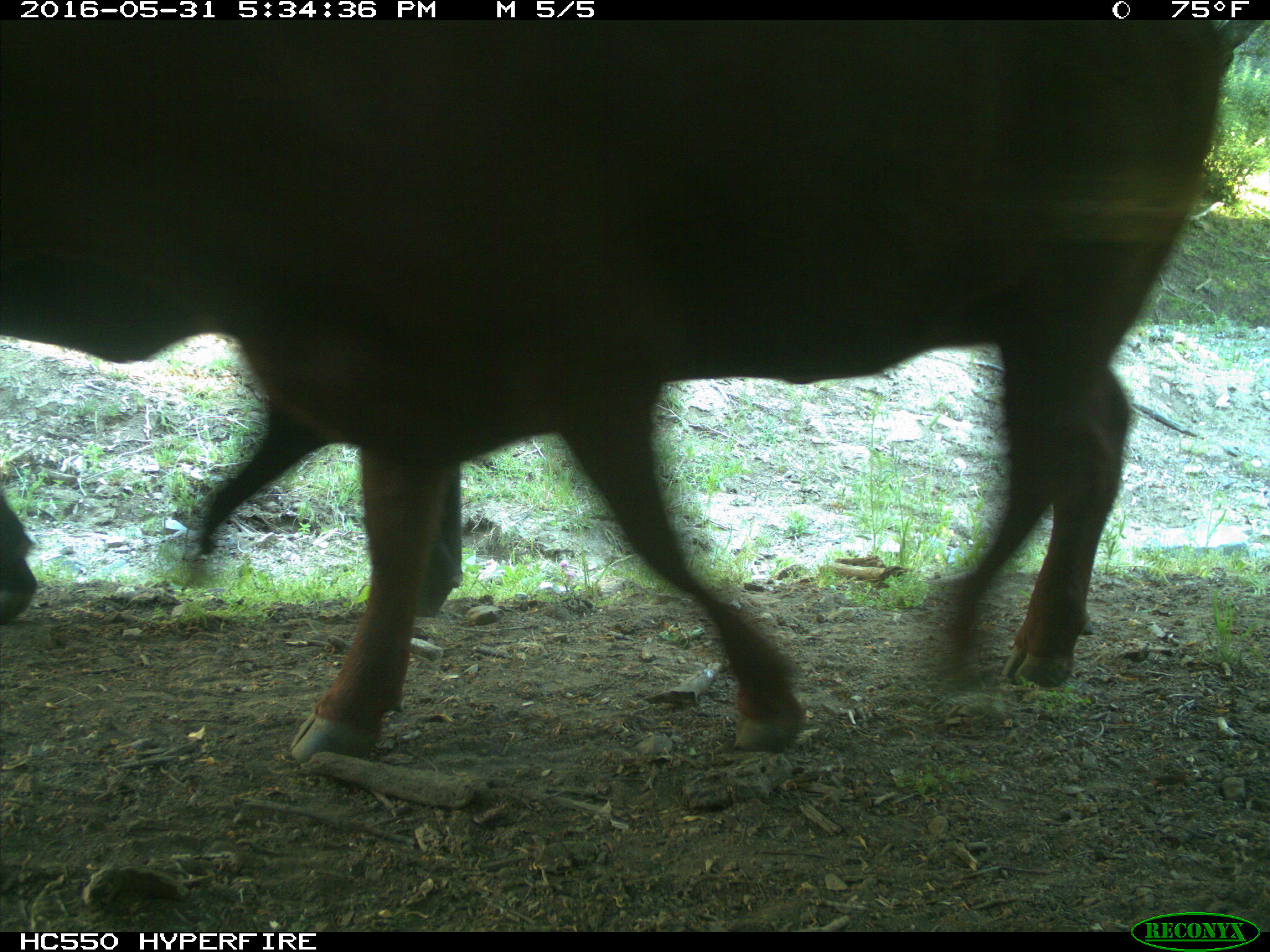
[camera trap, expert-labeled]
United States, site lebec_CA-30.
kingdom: Animalia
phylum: Chordata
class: Mammalia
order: Artiodactyla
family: Bovidae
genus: Bos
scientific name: Bos taurus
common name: domestic cow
Bos taurus (domestic cow).